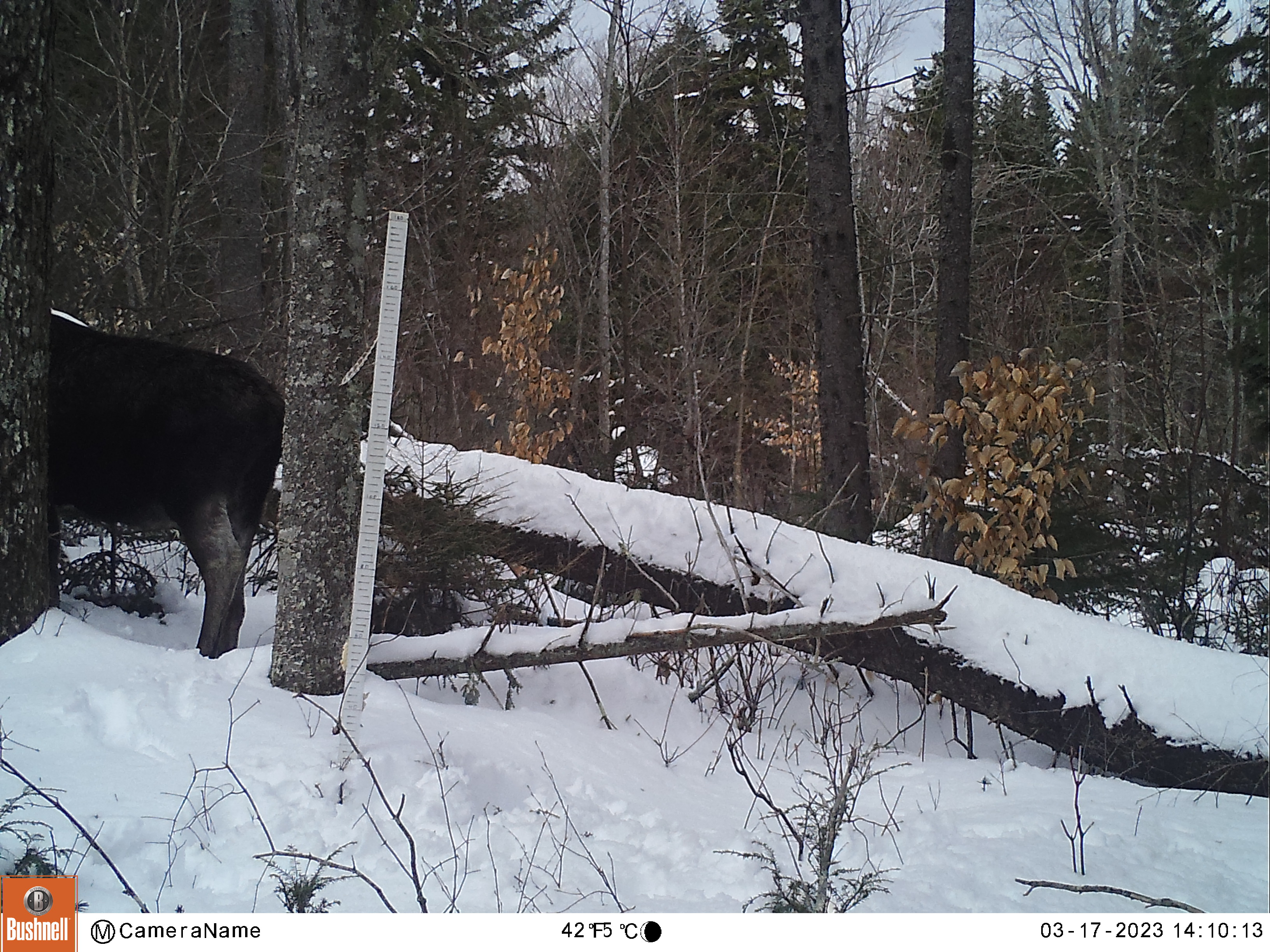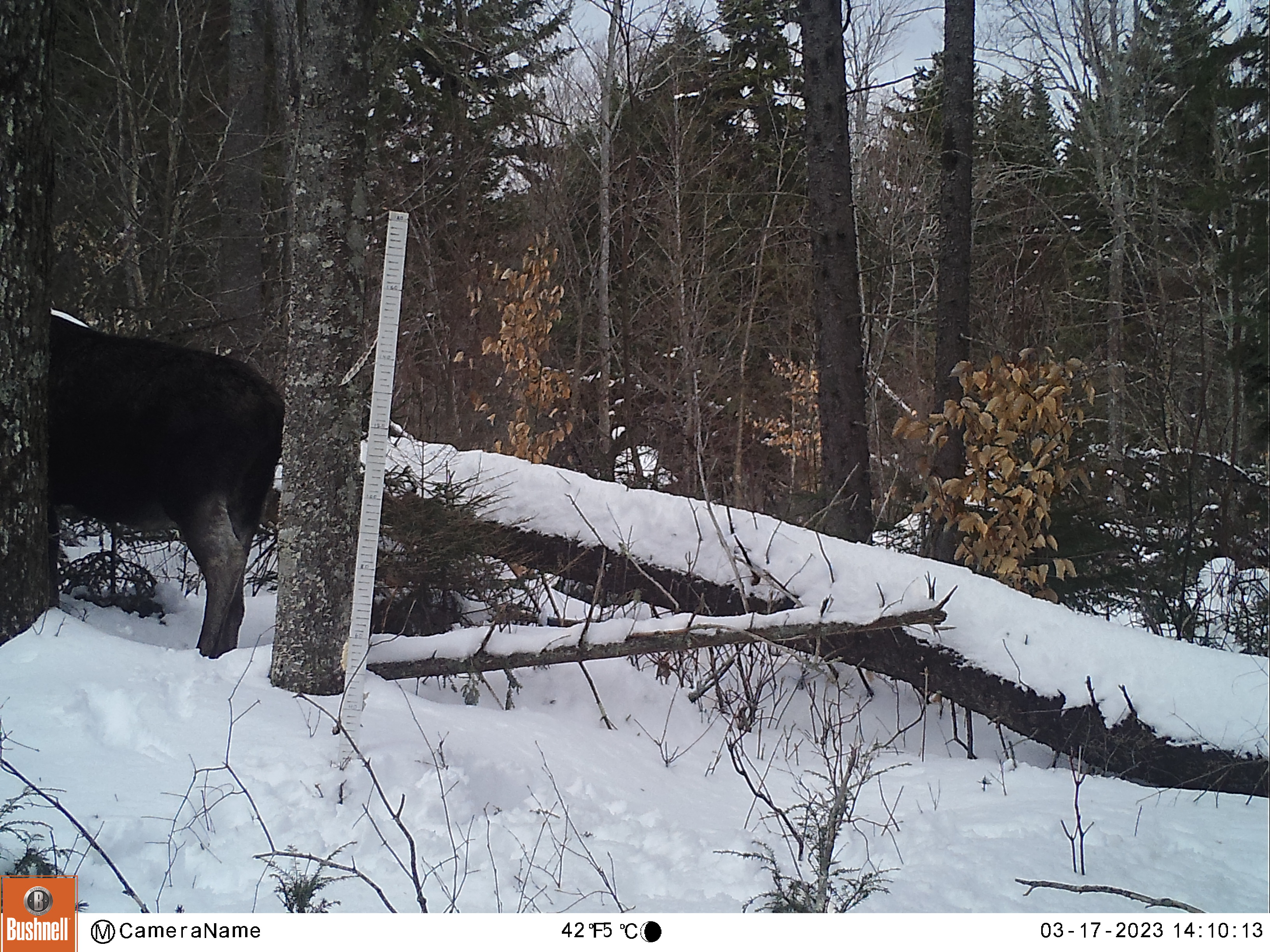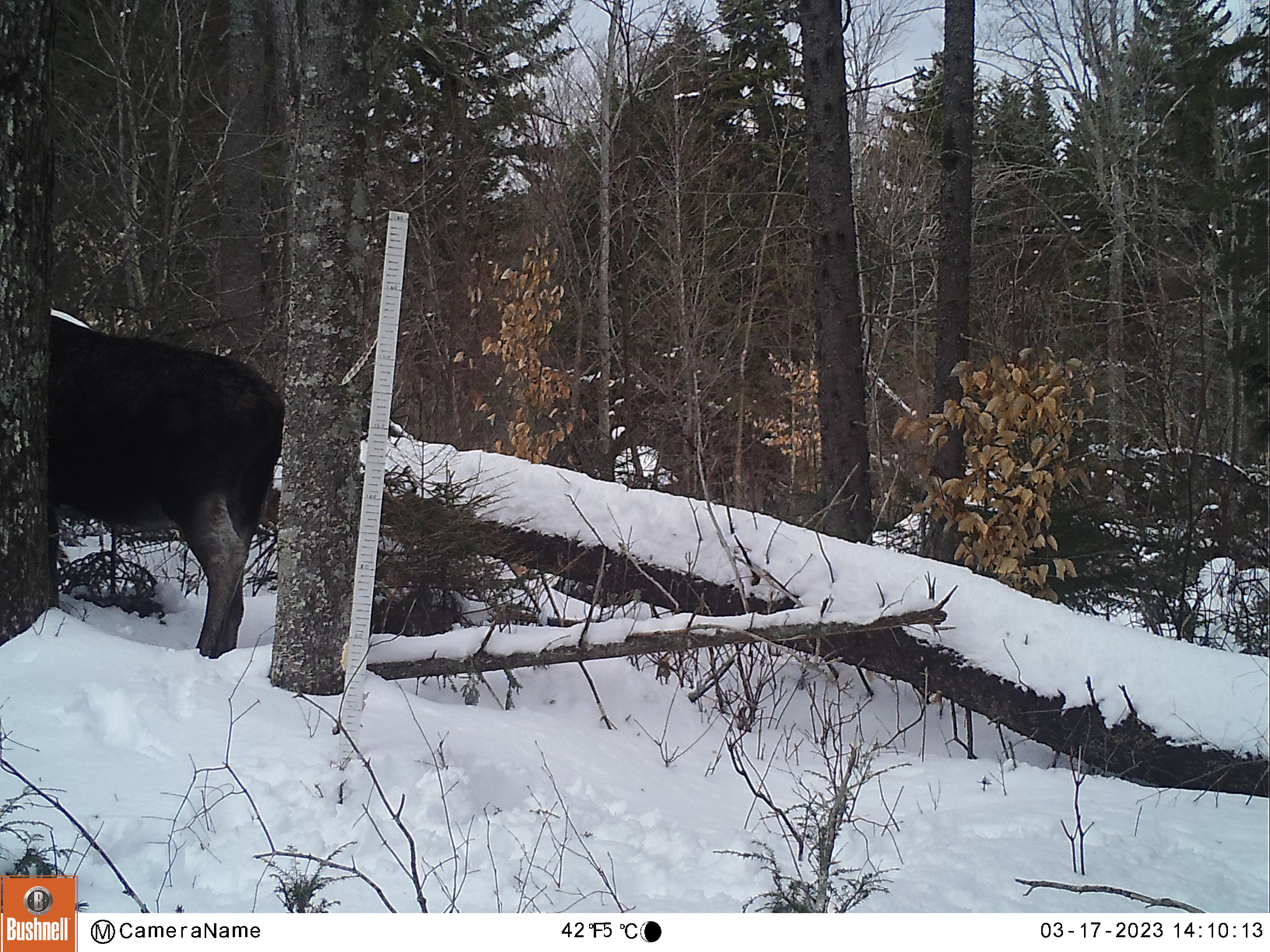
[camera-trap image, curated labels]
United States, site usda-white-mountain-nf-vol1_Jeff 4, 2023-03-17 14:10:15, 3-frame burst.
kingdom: Animalia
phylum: Chordata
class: Mammalia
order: Artiodactyla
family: Cervidae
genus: Alces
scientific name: Alces alces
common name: moose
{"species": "moose (Alces alces)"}